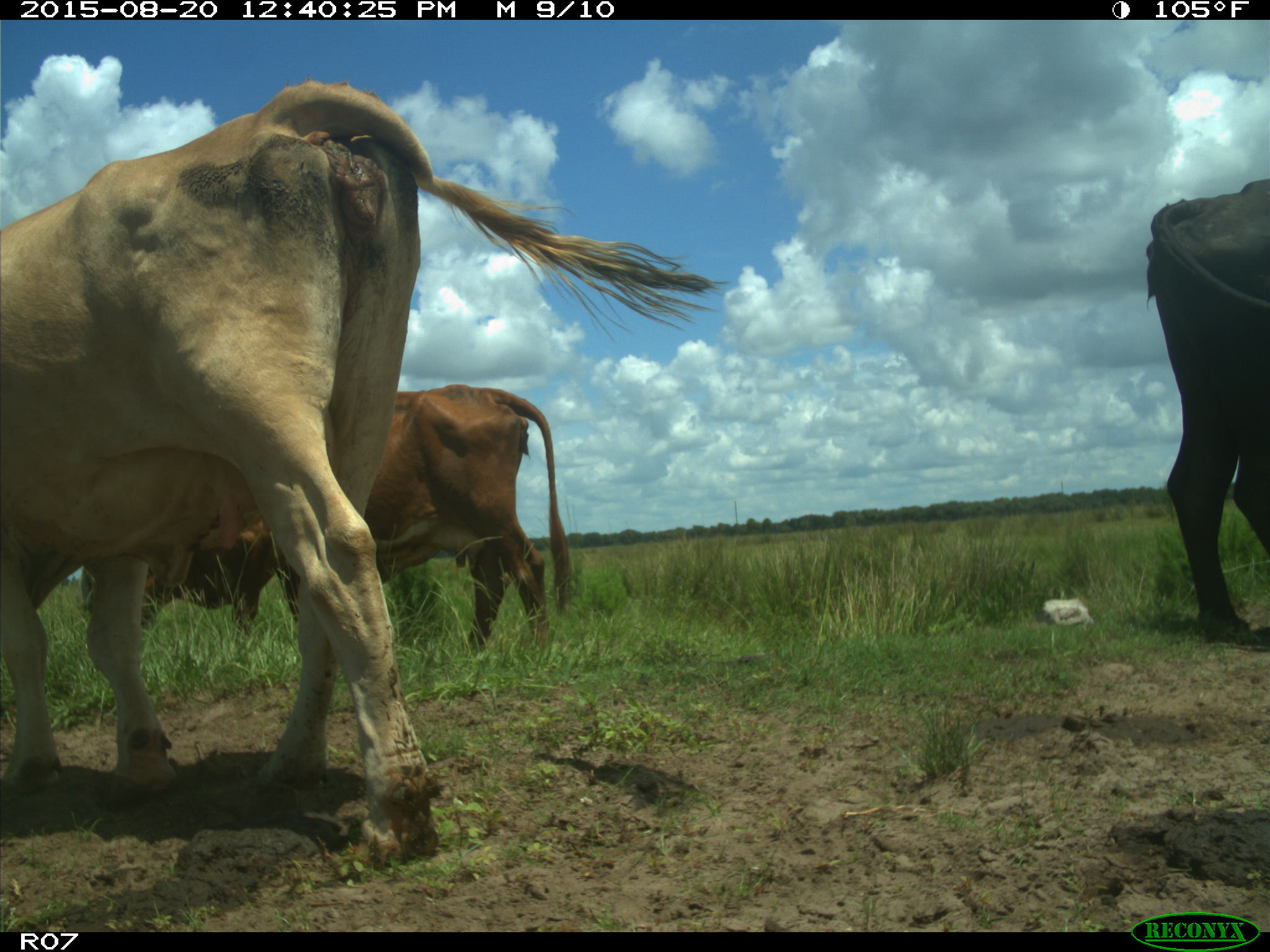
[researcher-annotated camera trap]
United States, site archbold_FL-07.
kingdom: Animalia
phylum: Chordata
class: Mammalia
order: Artiodactyla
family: Bovidae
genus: Bos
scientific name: Bos taurus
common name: domestic cow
Bos taurus (domestic cow).